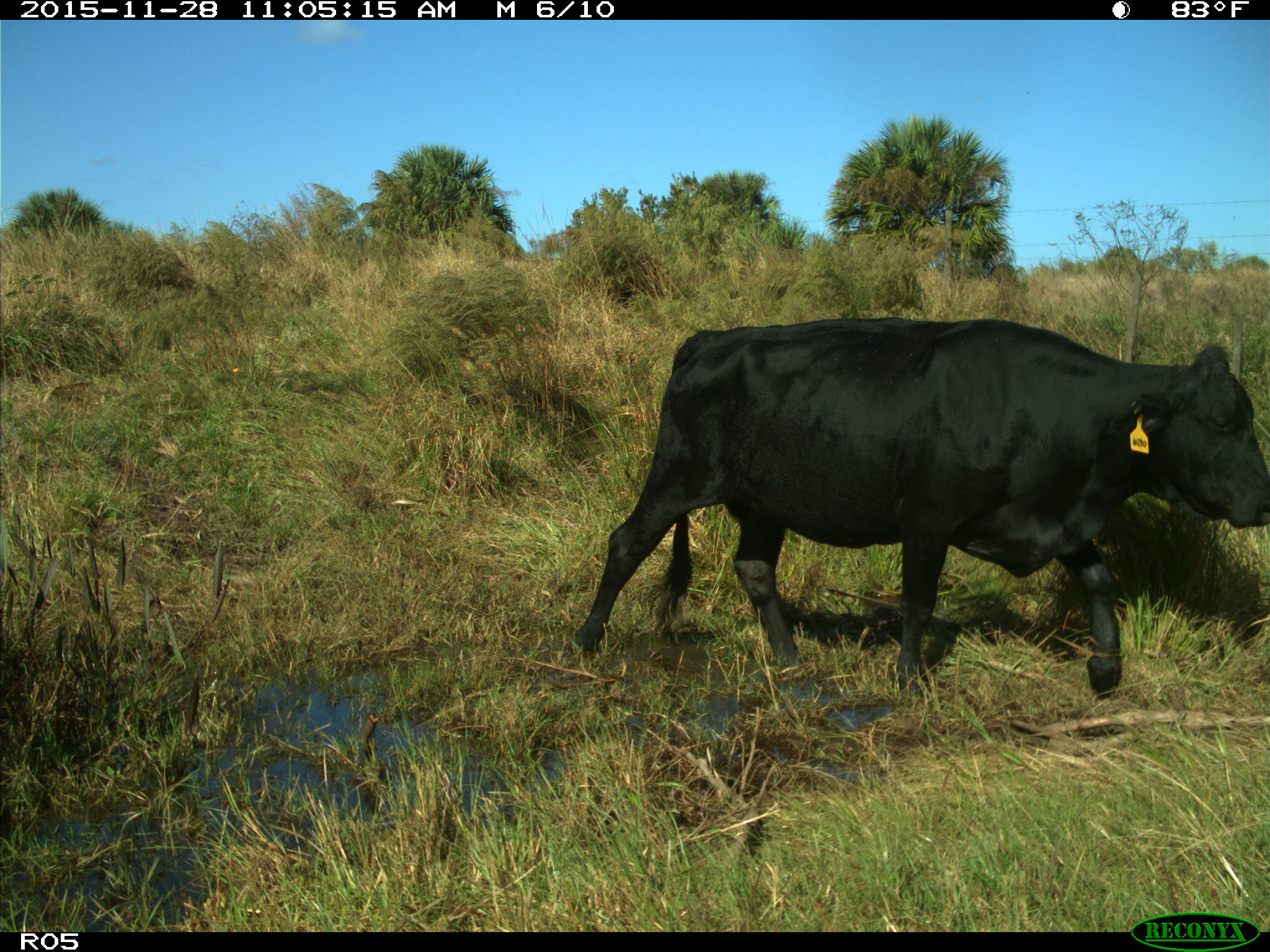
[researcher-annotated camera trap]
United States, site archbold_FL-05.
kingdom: Animalia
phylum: Chordata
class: Mammalia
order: Artiodactyla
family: Bovidae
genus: Bos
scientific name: Bos taurus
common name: domestic cow